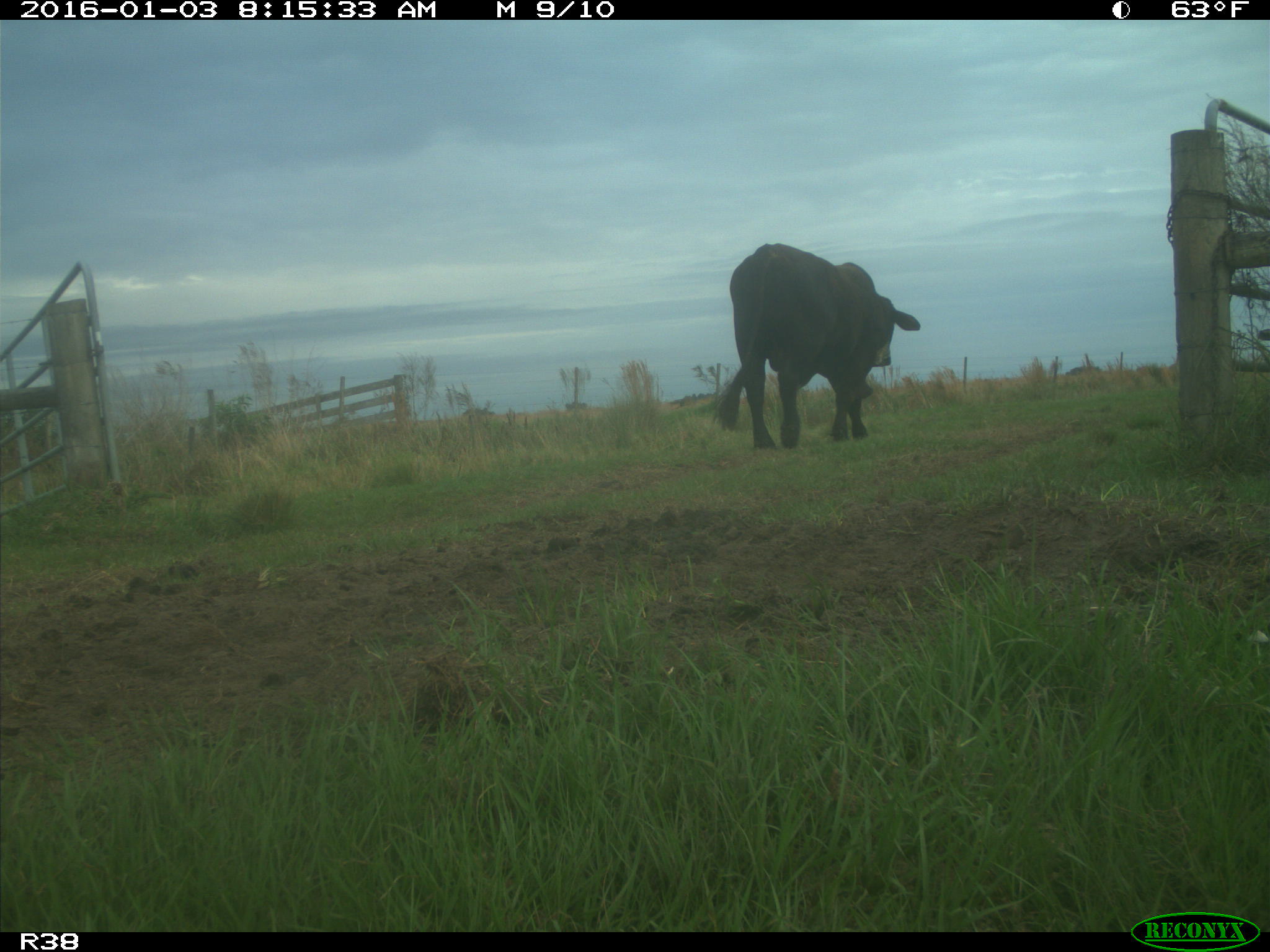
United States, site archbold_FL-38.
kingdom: Animalia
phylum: Chordata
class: Mammalia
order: Artiodactyla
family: Bovidae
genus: Bos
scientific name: Bos taurus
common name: domestic cow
Bos taurus (domestic cow).